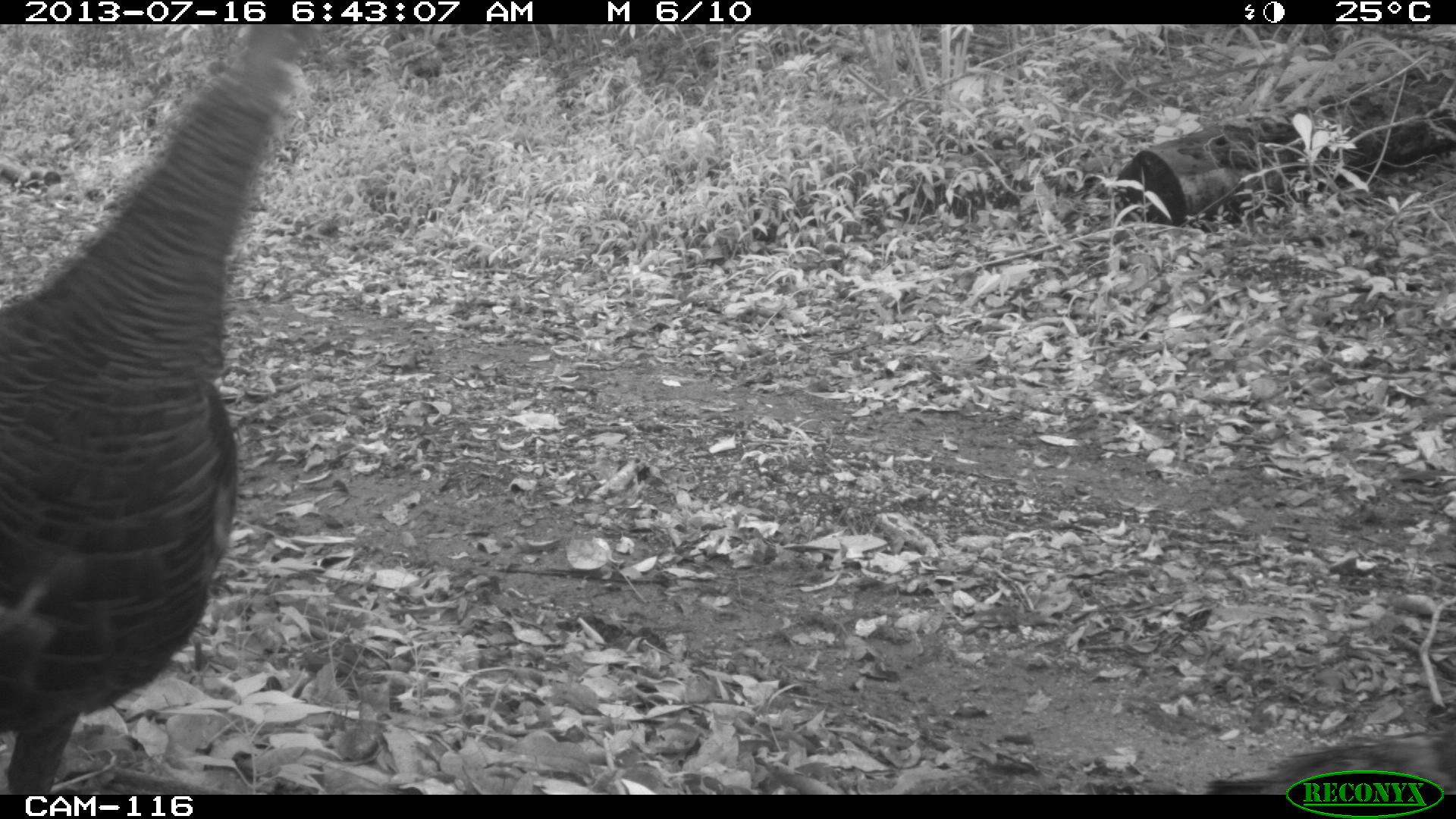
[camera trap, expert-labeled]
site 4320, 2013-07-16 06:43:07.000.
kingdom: Animalia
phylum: Chordata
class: Aves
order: Galliformes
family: Phasianidae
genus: Meleagris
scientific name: Meleagris ocellata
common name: ocellated turkey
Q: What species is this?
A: Meleagris ocellata (ocellated turkey).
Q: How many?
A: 3.